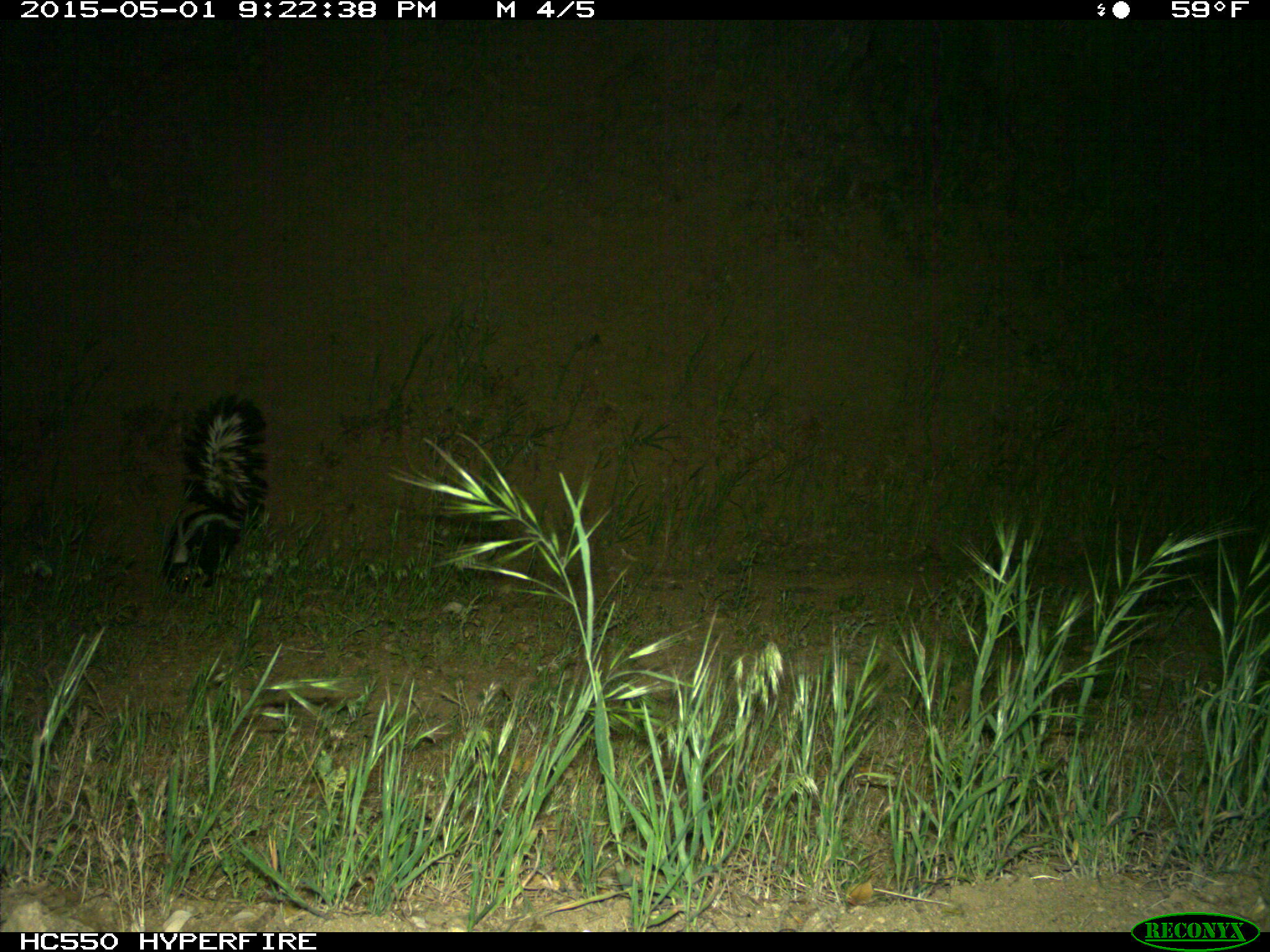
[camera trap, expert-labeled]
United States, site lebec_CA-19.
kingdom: Animalia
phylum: Chordata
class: Mammalia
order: Carnivora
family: Mephitidae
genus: Mephitis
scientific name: Mephitis mephitis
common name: striped skunk